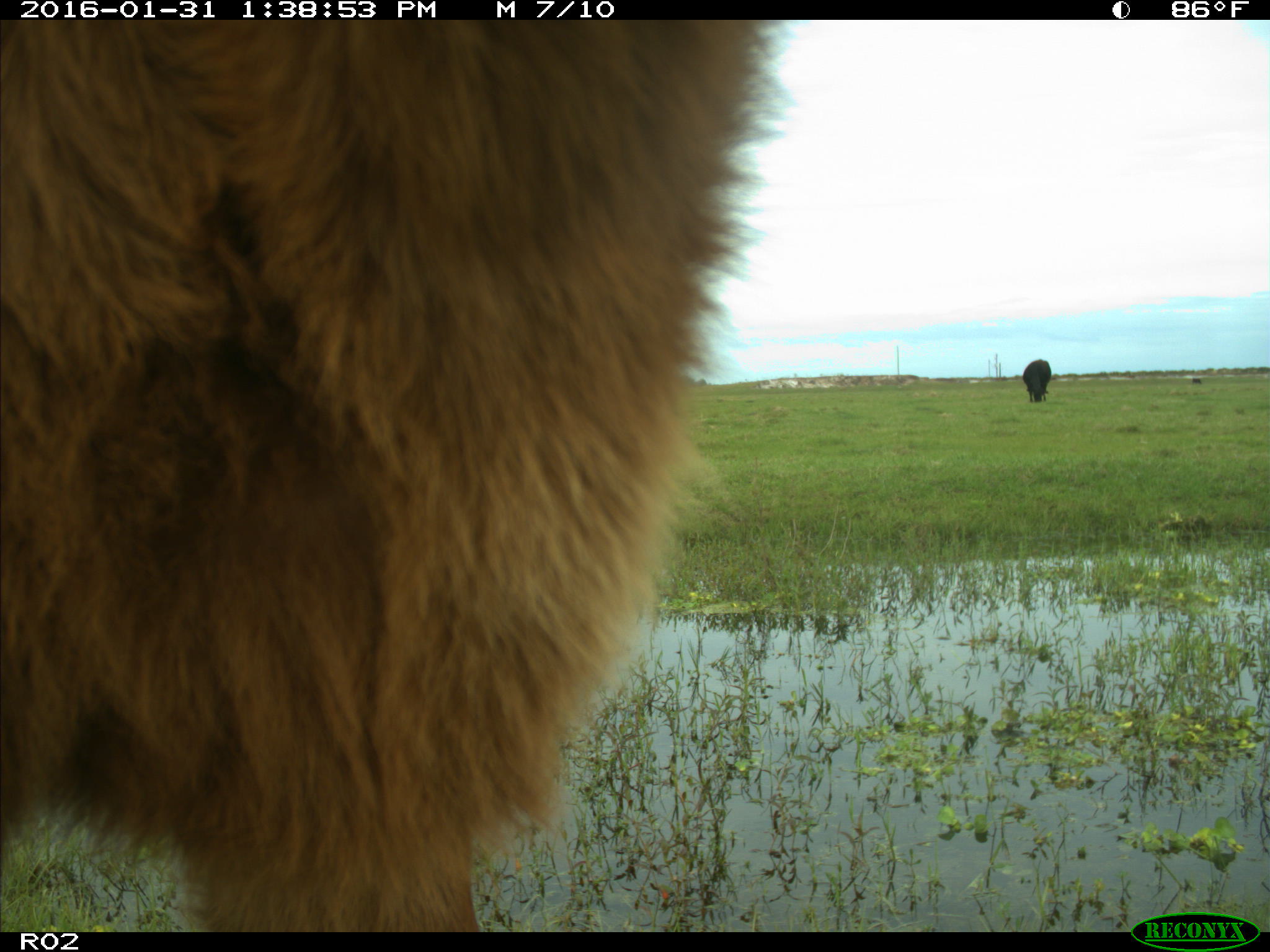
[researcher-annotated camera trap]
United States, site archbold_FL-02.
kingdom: Animalia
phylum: Chordata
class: Mammalia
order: Artiodactyla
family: Bovidae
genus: Bos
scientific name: Bos taurus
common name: domestic cow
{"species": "Bos taurus (domestic cow)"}